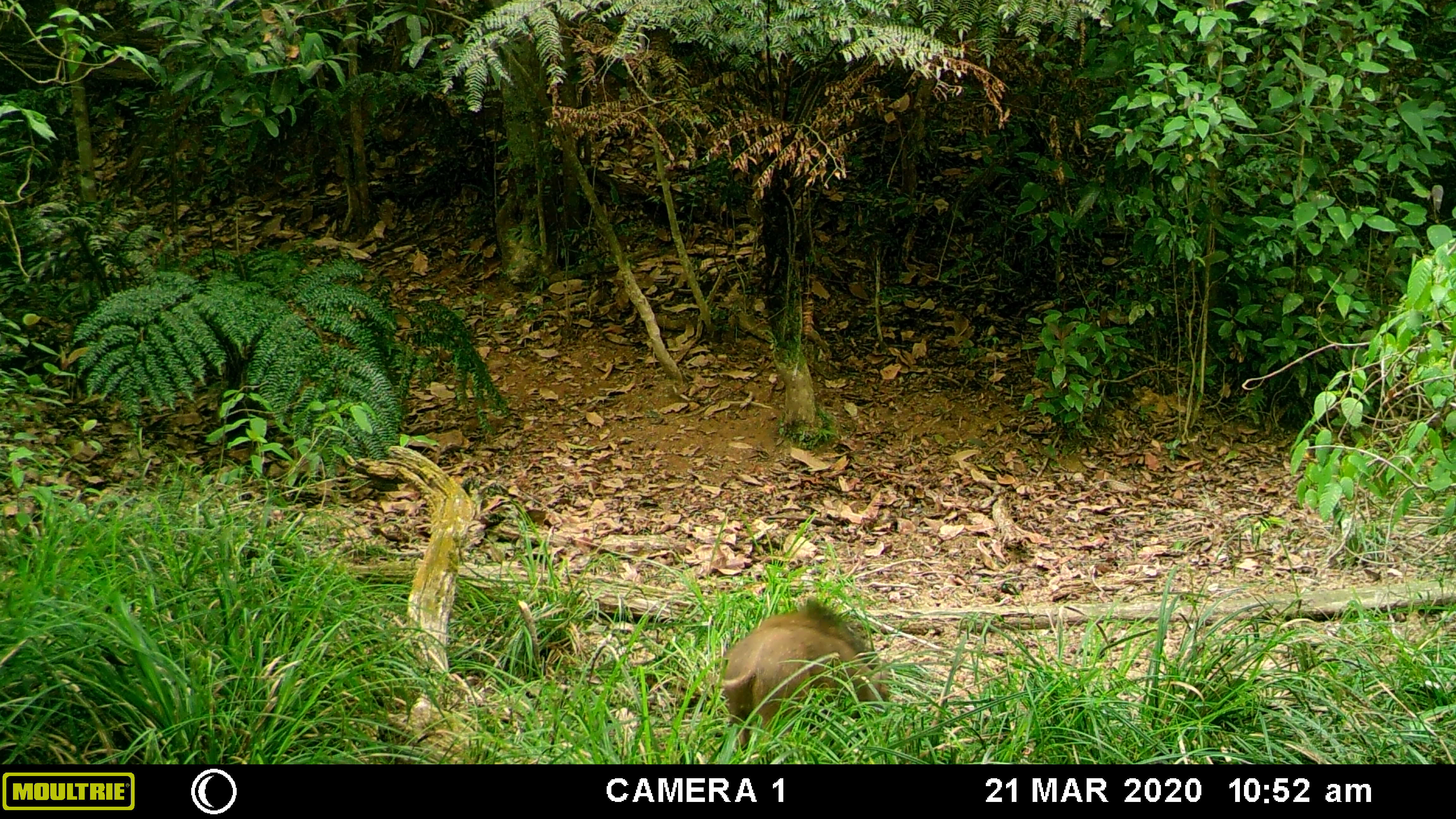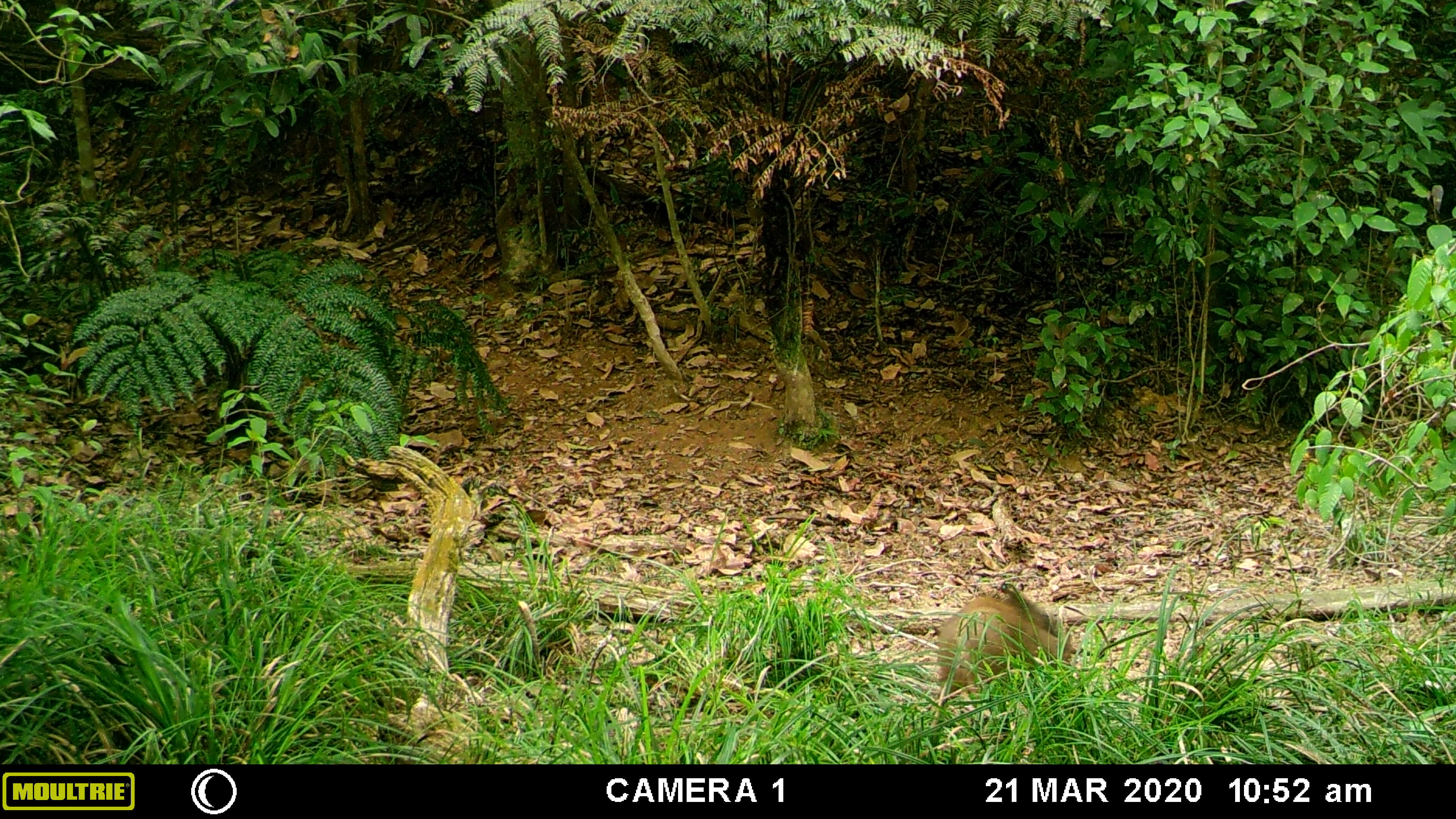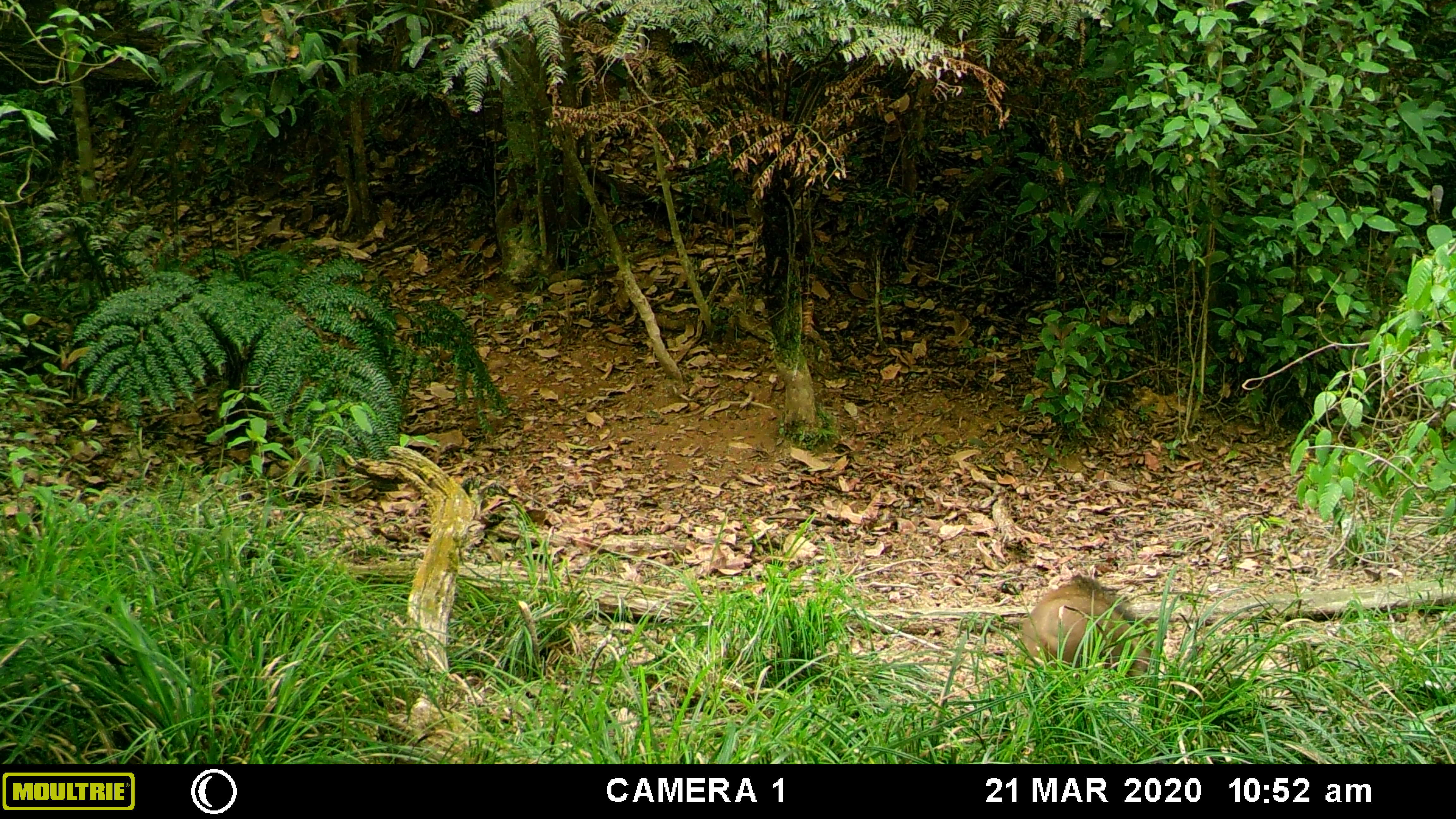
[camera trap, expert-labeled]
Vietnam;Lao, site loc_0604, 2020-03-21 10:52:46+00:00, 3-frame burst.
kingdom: Animalia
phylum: Chordata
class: Mammalia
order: Artiodactyla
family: Suidae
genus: Sus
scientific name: Sus scrofa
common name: eurasian wild pig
Eurasian wild pig (Sus scrofa). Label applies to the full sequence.